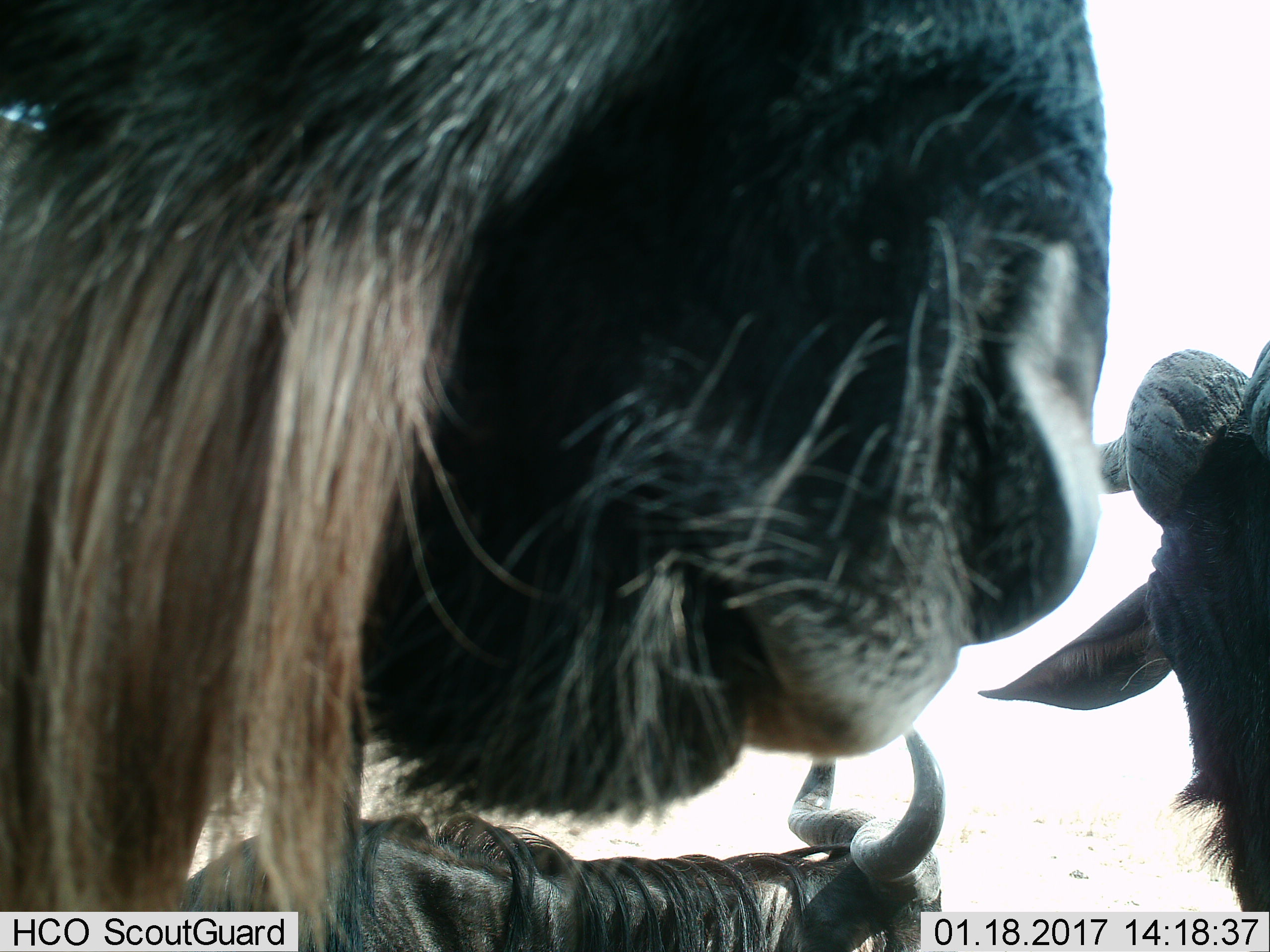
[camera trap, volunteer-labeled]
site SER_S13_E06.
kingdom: Animalia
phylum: Chordata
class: Mammalia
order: Artiodactyla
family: Bovidae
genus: Connochaetes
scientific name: Connochaetes taurinus taurinus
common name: blue wildebeest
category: wildebeestblue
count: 3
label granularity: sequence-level